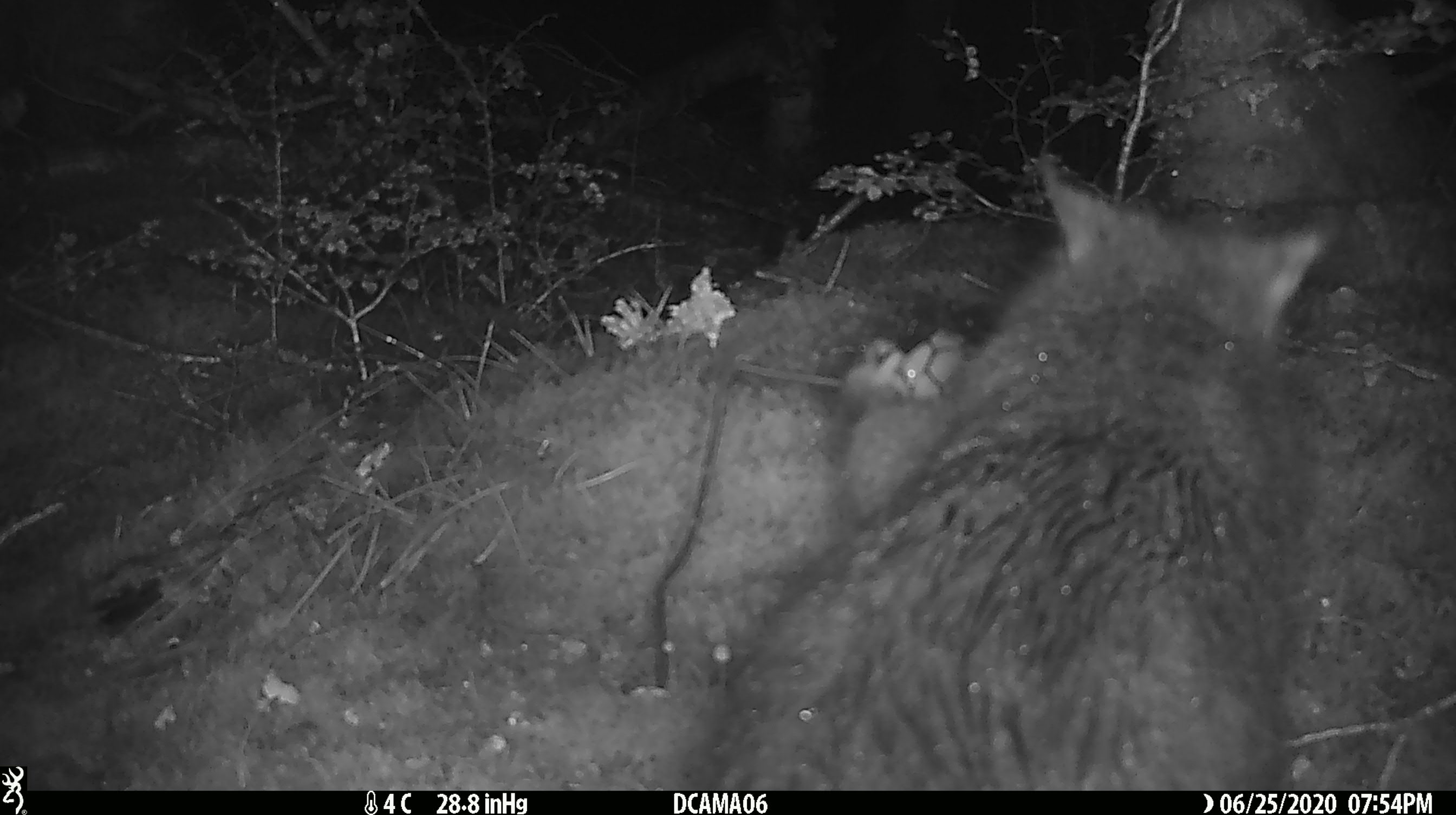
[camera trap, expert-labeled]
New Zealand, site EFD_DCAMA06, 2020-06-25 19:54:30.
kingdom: Animalia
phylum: Chordata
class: Mammalia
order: Diprotodontia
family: Phalangeridae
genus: Trichosurus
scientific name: Trichosurus vulpecula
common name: common brushtail possum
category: possum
Possum (common brushtail possum) (Trichosurus vulpecula).